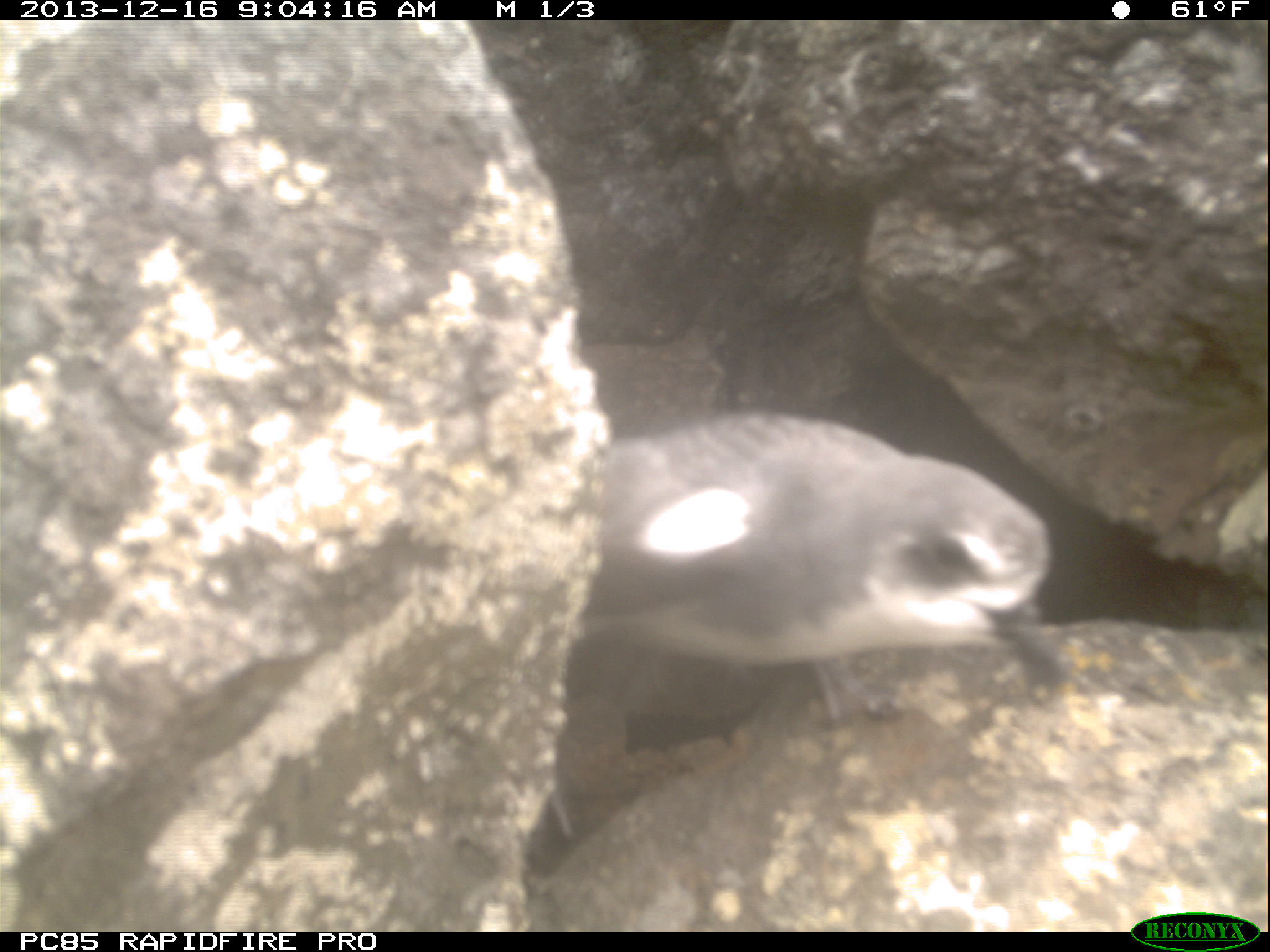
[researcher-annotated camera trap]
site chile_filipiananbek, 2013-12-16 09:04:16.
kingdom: Animalia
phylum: Chordata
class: Aves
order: Procellariiformes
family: Procellariidae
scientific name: Procellariidae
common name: petrel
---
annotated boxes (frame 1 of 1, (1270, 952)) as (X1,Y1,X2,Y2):
petrel: (551,404,1070,760)